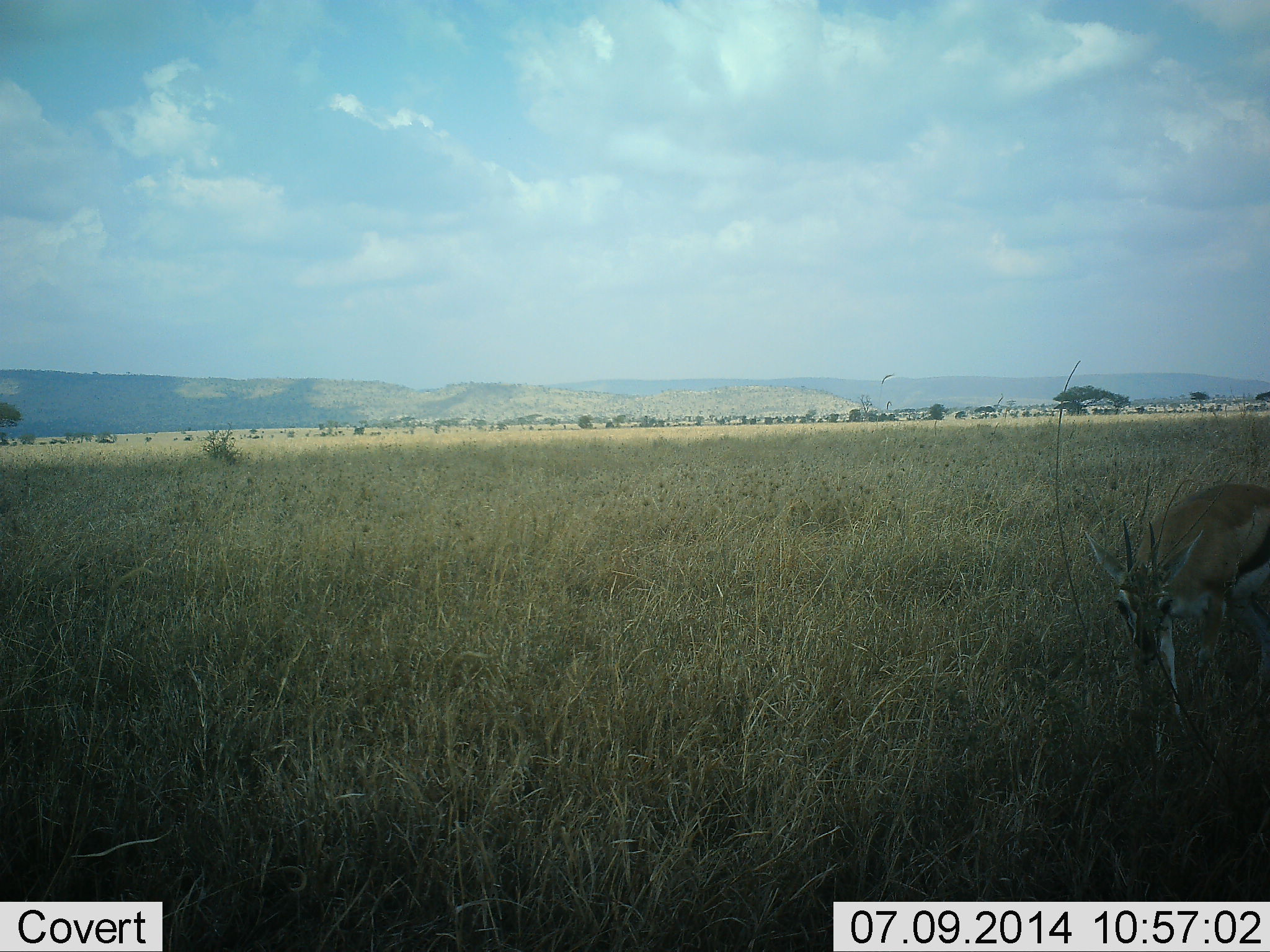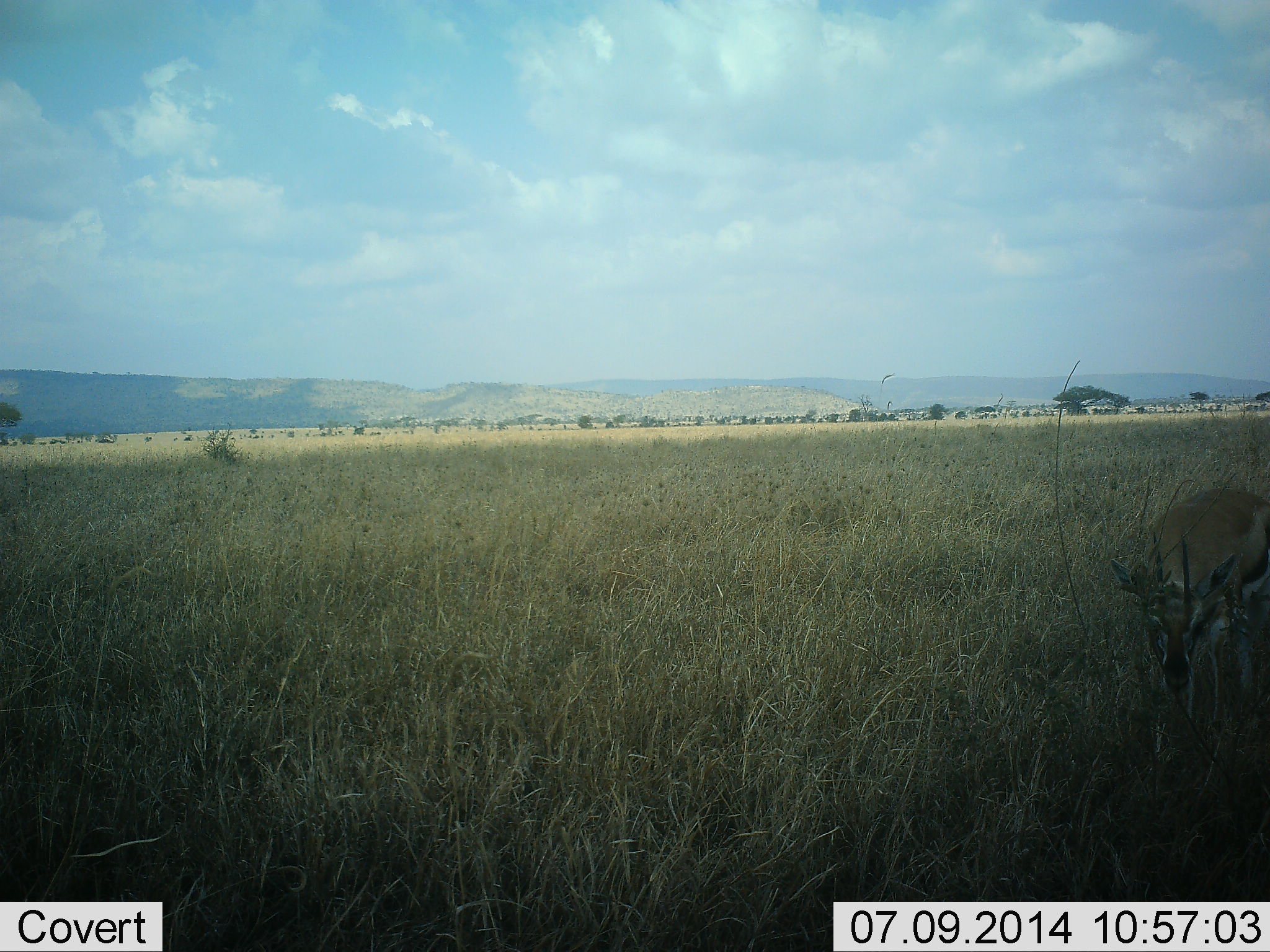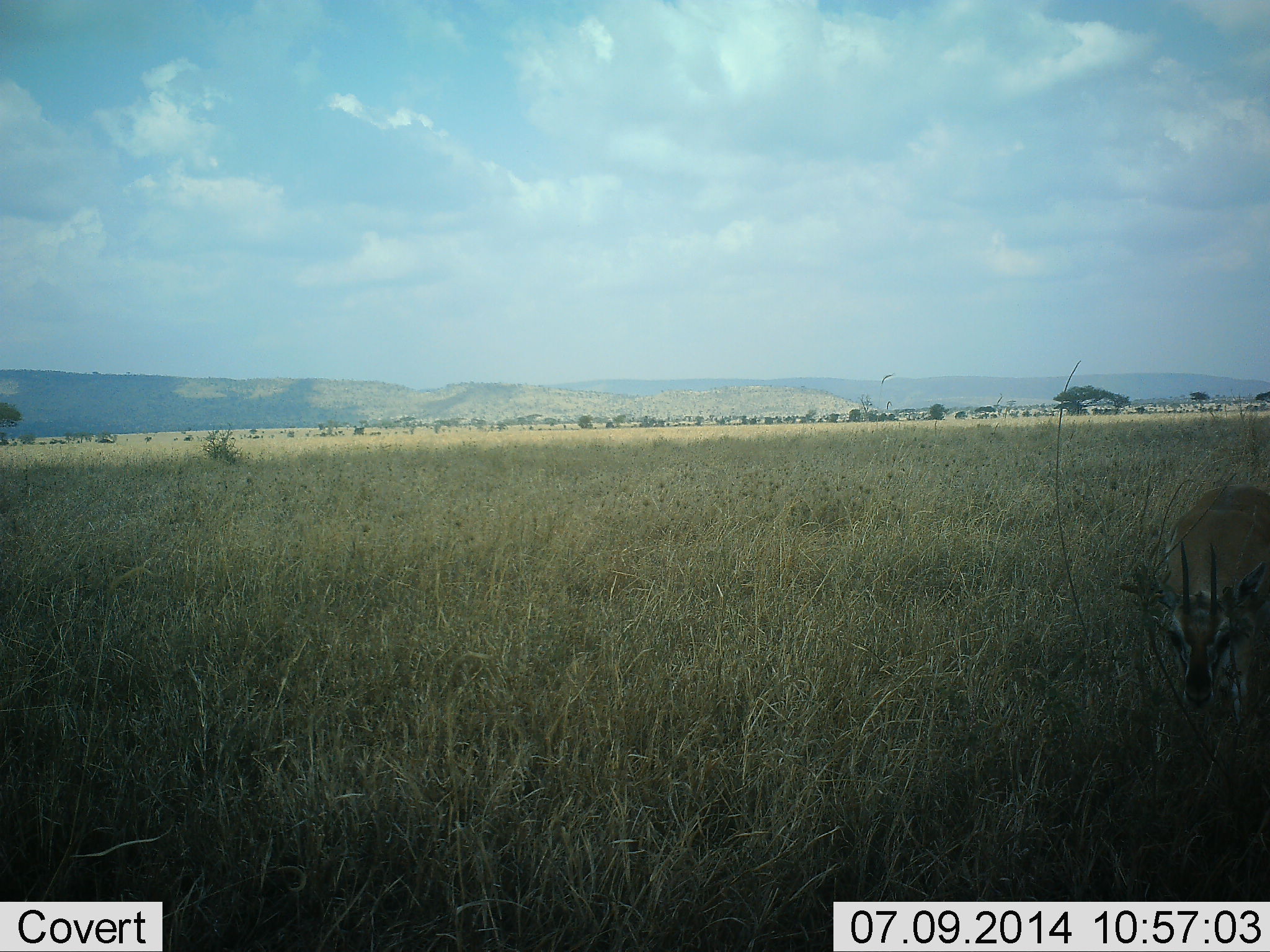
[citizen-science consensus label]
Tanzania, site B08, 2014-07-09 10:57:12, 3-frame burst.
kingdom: Animalia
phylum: Chordata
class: Mammalia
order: Artiodactyla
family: Bovidae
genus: Eudorcas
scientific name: Eudorcas thomsonii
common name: thomson's gazelle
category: gazellethomsons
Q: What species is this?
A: Gazellethomsons (thomson's gazelle) (Eudorcas thomsonii).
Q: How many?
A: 1.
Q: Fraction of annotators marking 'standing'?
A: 90%.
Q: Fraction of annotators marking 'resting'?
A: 0%.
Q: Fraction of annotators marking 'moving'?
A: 20%.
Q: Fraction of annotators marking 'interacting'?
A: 0%.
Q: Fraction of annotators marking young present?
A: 0%.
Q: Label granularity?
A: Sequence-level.